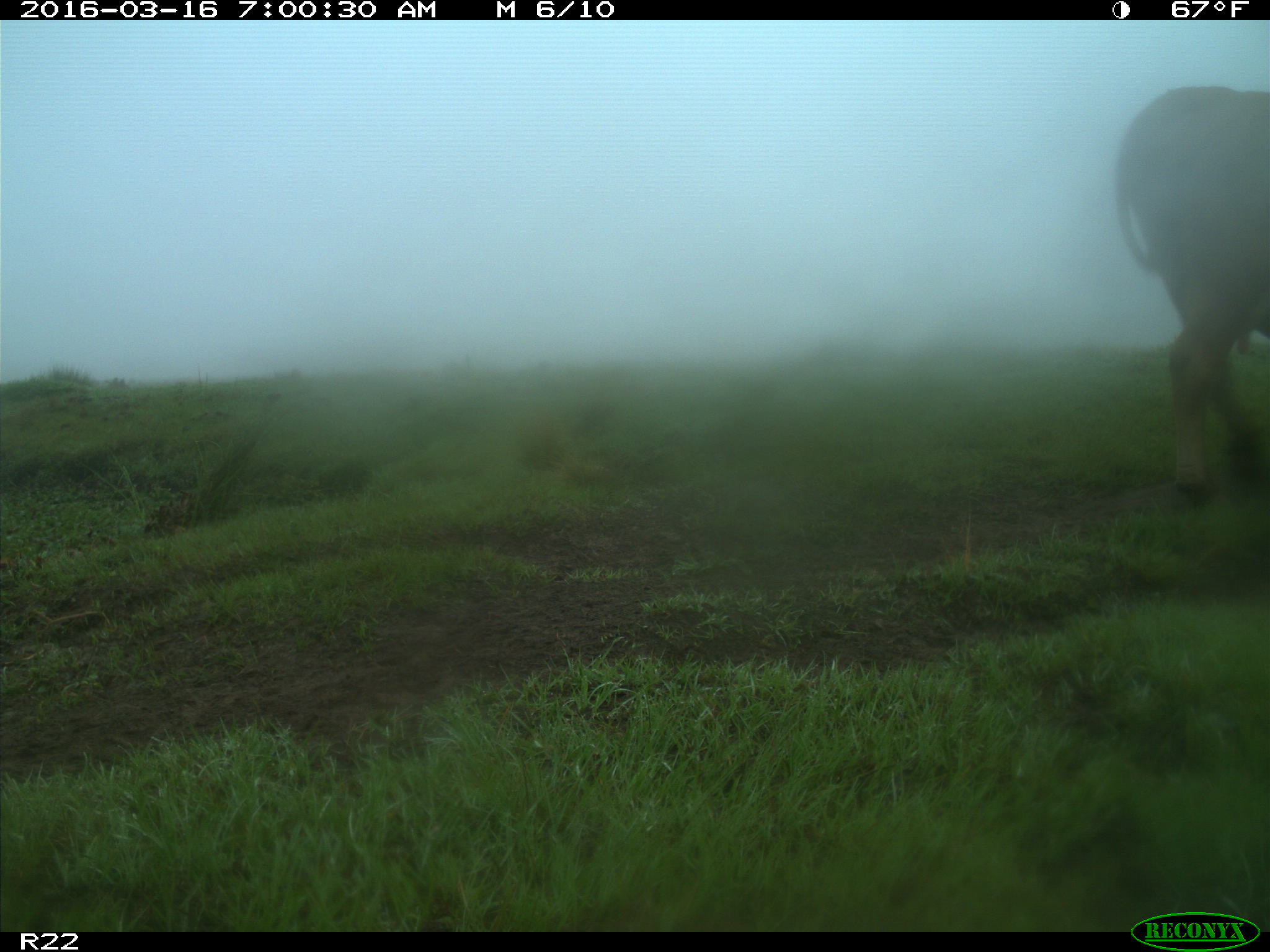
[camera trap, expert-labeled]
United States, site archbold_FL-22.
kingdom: Animalia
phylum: Chordata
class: Mammalia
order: Artiodactyla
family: Bovidae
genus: Bos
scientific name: Bos taurus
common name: domestic cow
Bos taurus (domestic cow).